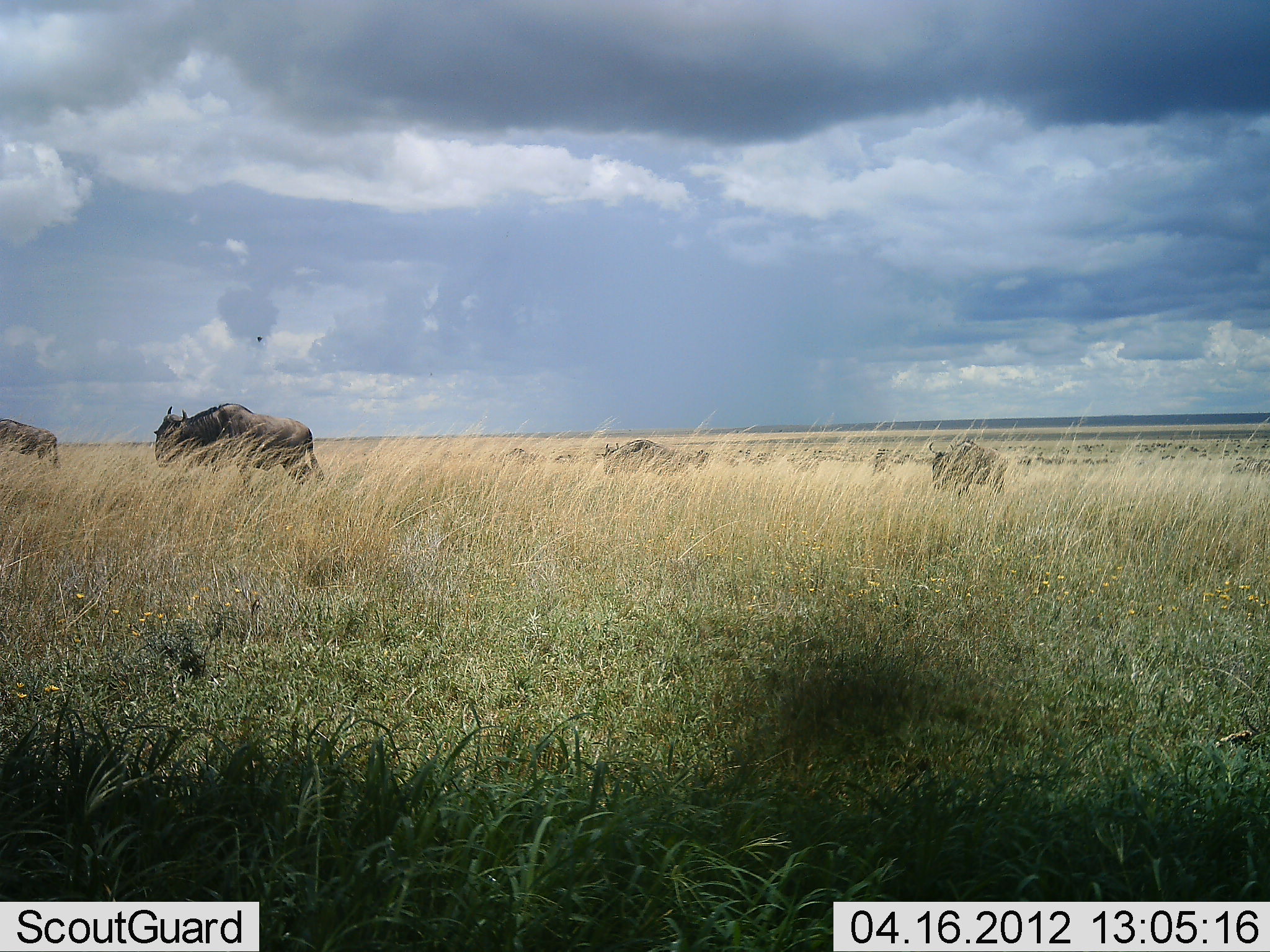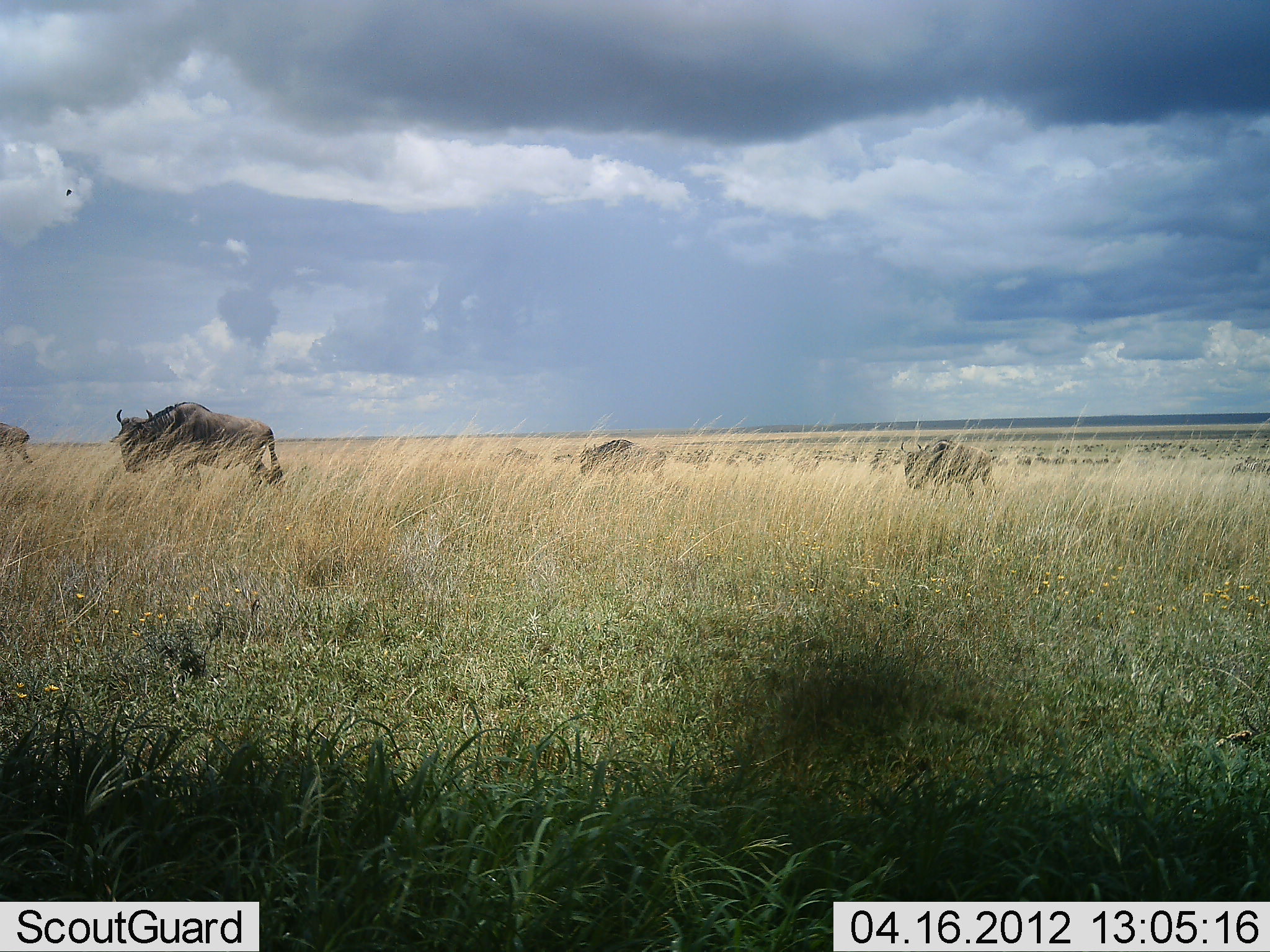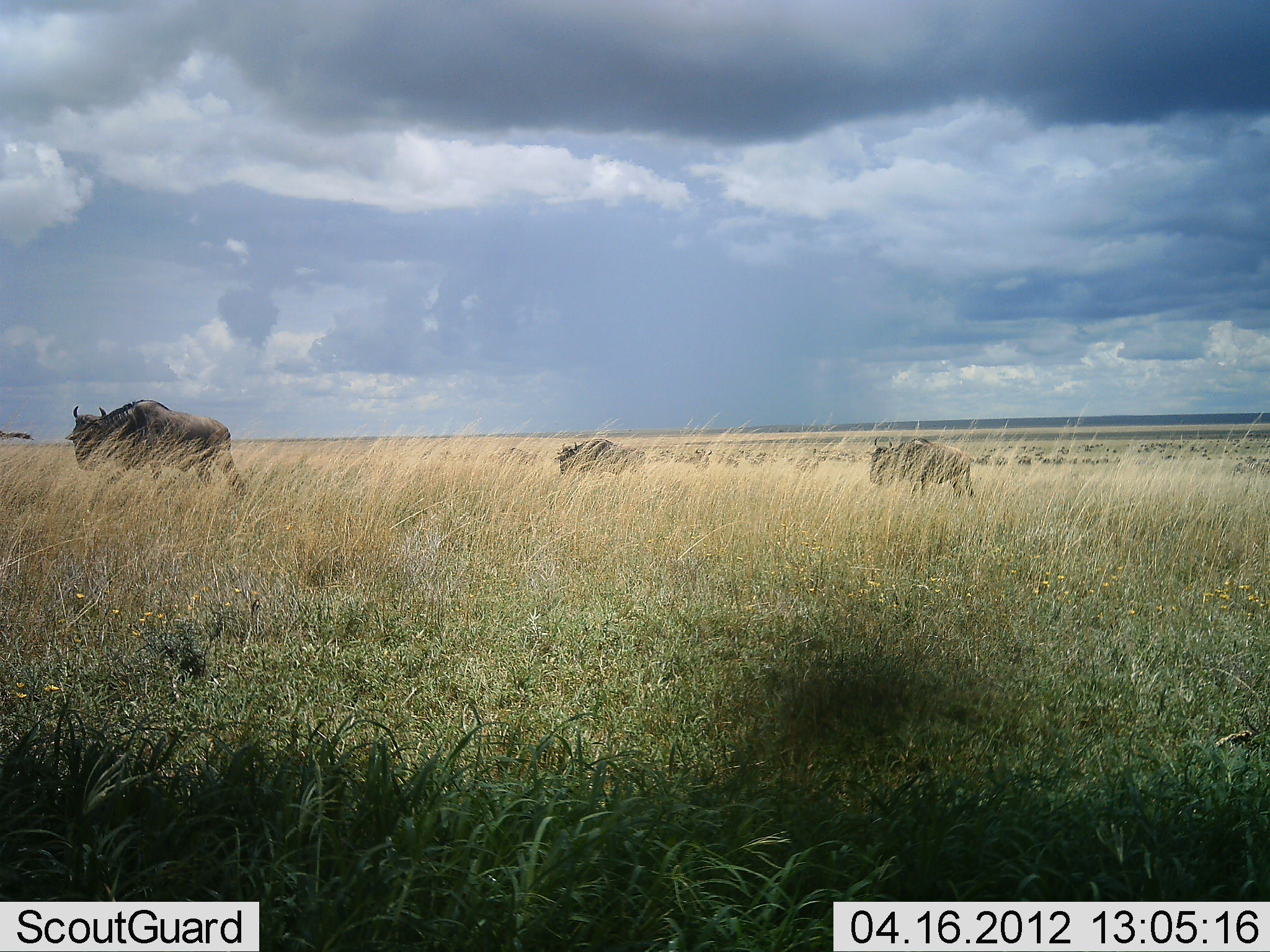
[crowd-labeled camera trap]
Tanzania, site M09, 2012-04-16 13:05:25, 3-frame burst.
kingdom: Animalia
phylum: Chordata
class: Mammalia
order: Artiodactyla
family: Bovidae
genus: Connochaetes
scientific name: Connochaetes taurinus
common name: blue wildebeest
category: wildebeest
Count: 4.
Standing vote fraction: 7%.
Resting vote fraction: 0%.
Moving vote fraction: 93%.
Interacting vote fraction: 0%.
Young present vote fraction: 0%.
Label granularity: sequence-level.